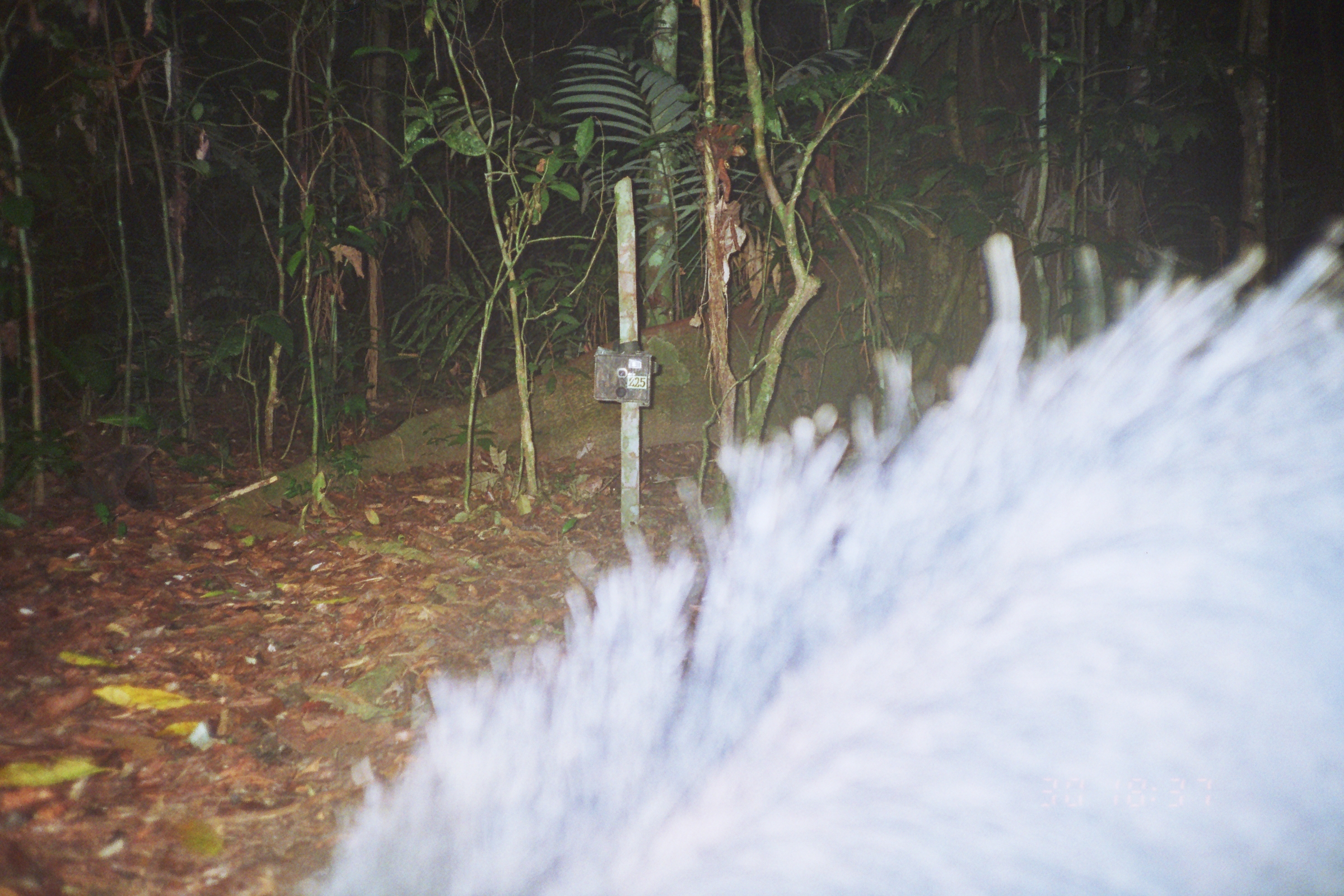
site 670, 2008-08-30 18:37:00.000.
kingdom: Animalia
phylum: Chordata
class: Mammalia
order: Artiodactyla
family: Tayassuidae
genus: Tayassu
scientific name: Tayassu pecari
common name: white-lipped peccary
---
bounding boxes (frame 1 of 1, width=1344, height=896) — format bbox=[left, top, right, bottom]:
tayassu pecari: bbox=[280, 201, 1344, 891]